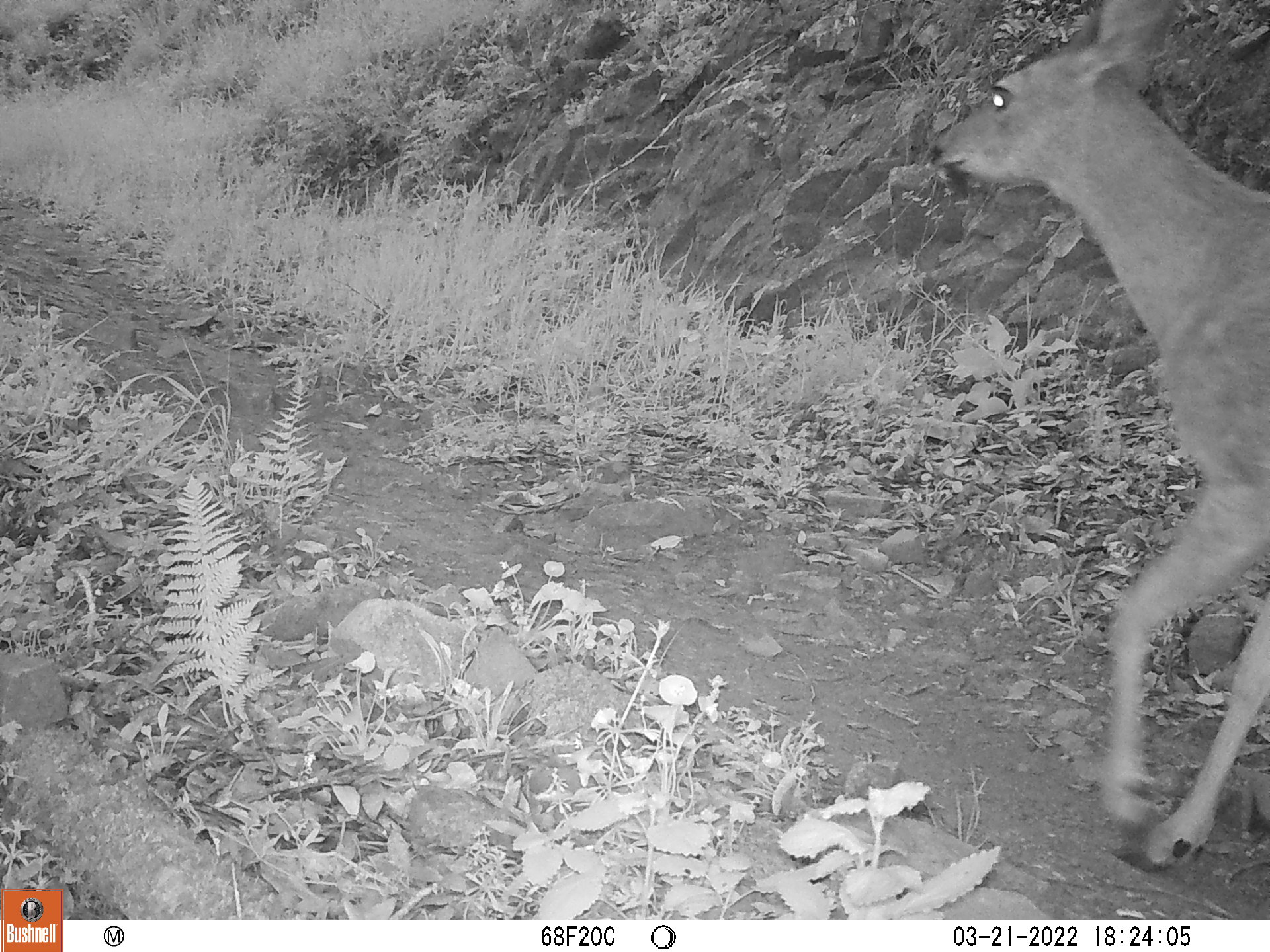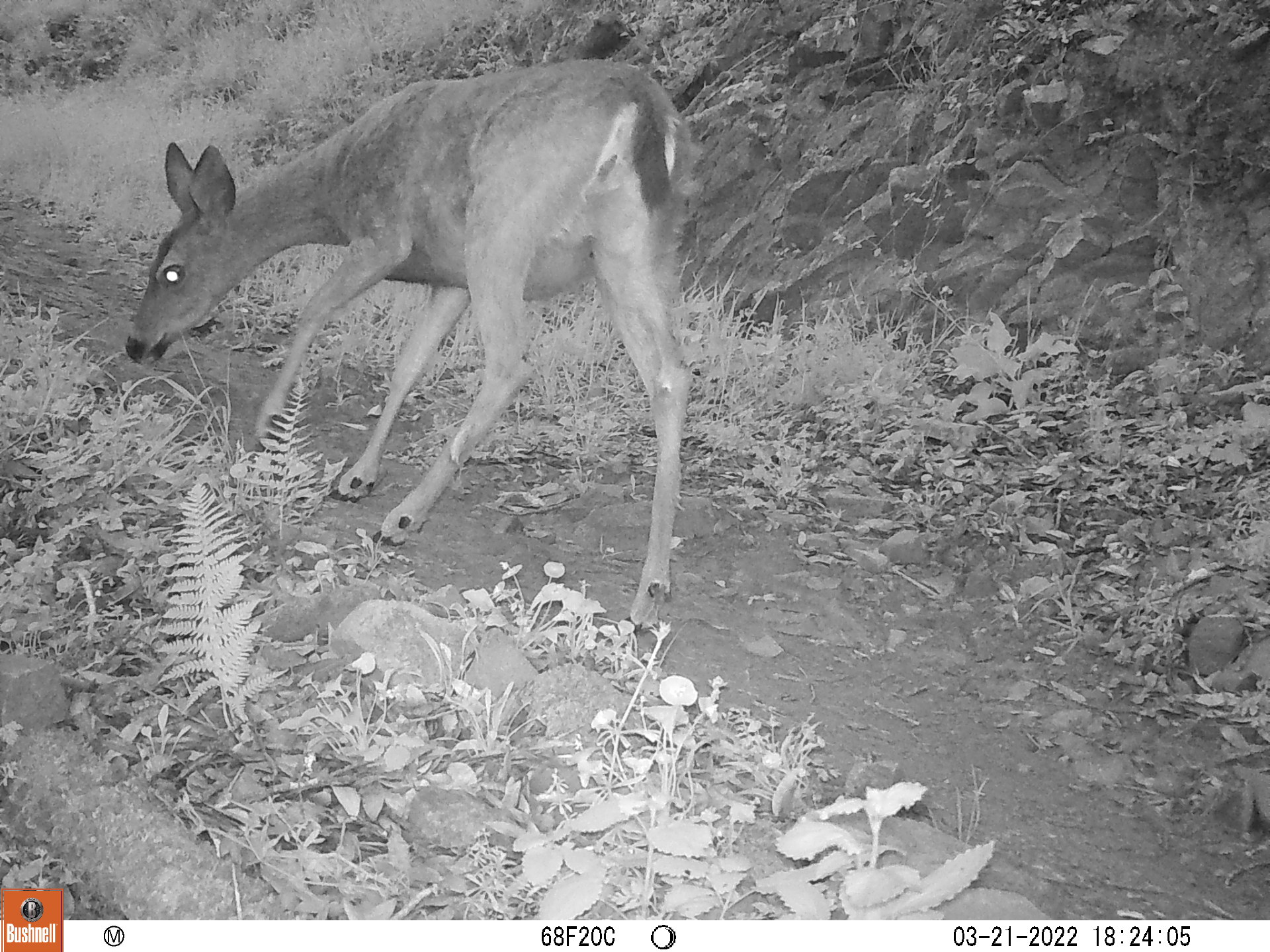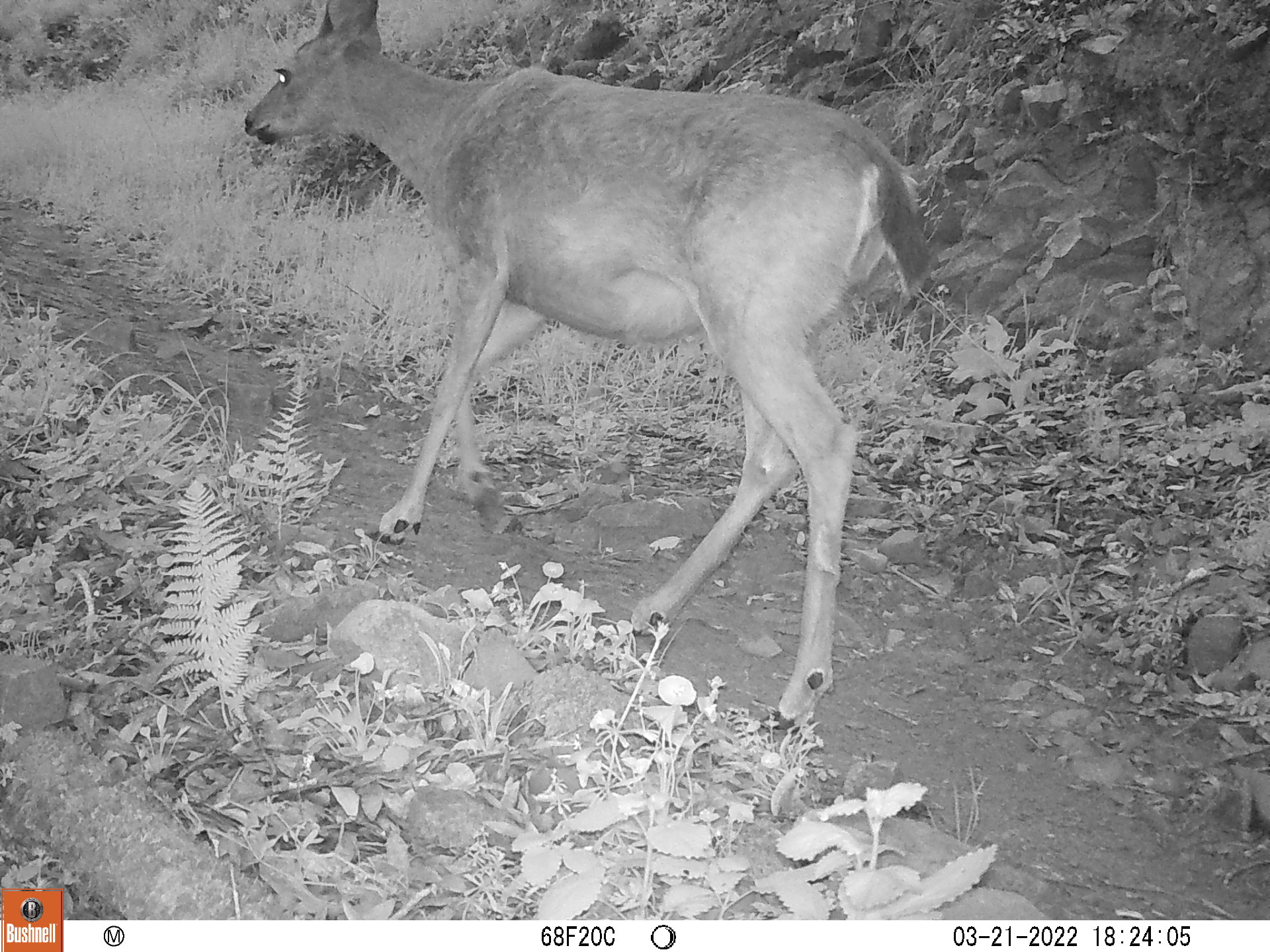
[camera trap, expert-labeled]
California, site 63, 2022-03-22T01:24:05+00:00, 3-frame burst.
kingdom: Animalia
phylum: Chordata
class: Mammalia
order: Artiodactyla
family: Cervidae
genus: Odocoileus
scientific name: Odocoileus hemionus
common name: mule deer